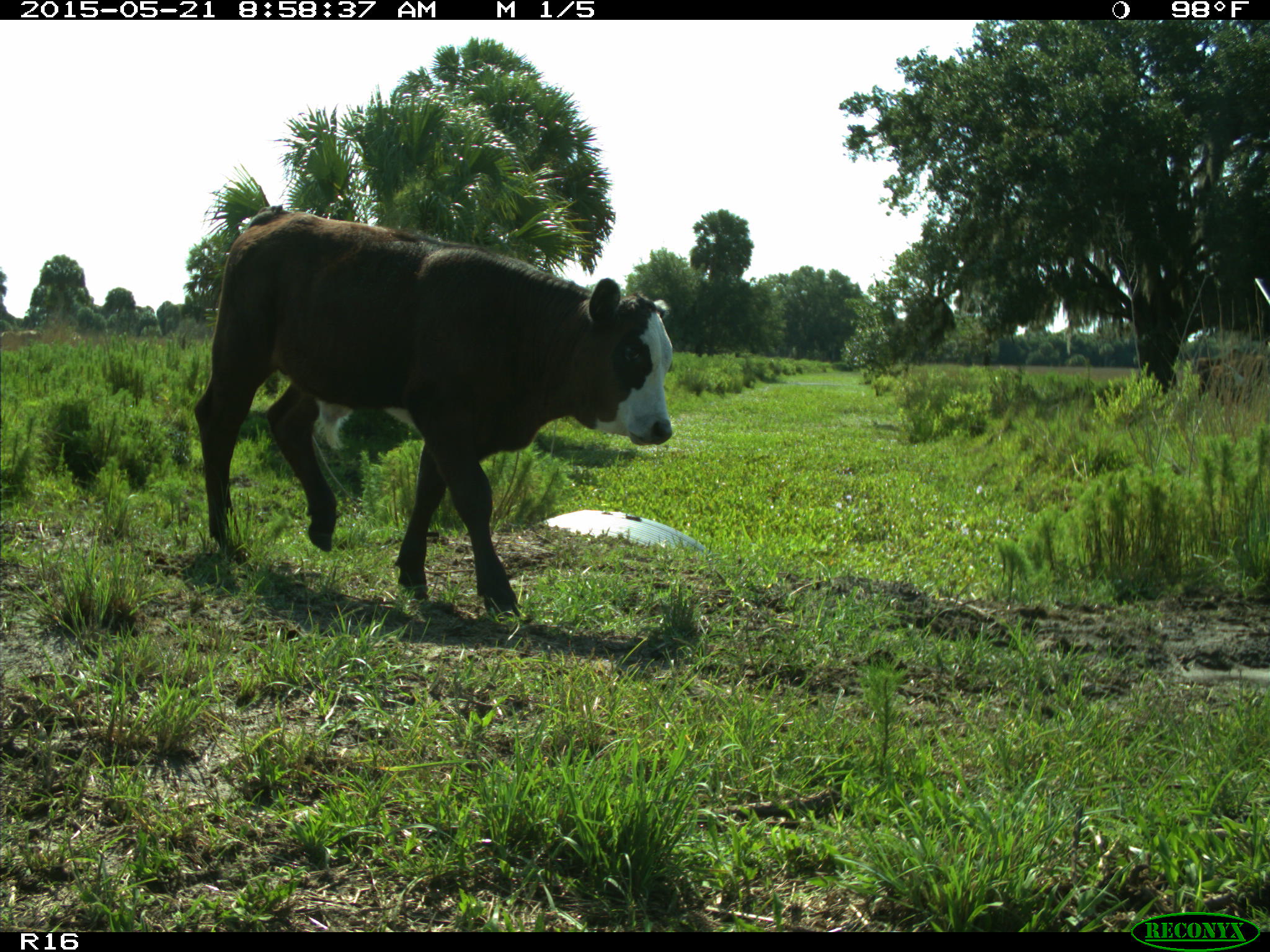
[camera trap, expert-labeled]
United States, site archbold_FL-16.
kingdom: Animalia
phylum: Chordata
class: Mammalia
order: Artiodactyla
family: Bovidae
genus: Bos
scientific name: Bos taurus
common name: domestic cow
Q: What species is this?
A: Bos taurus (domestic cow).